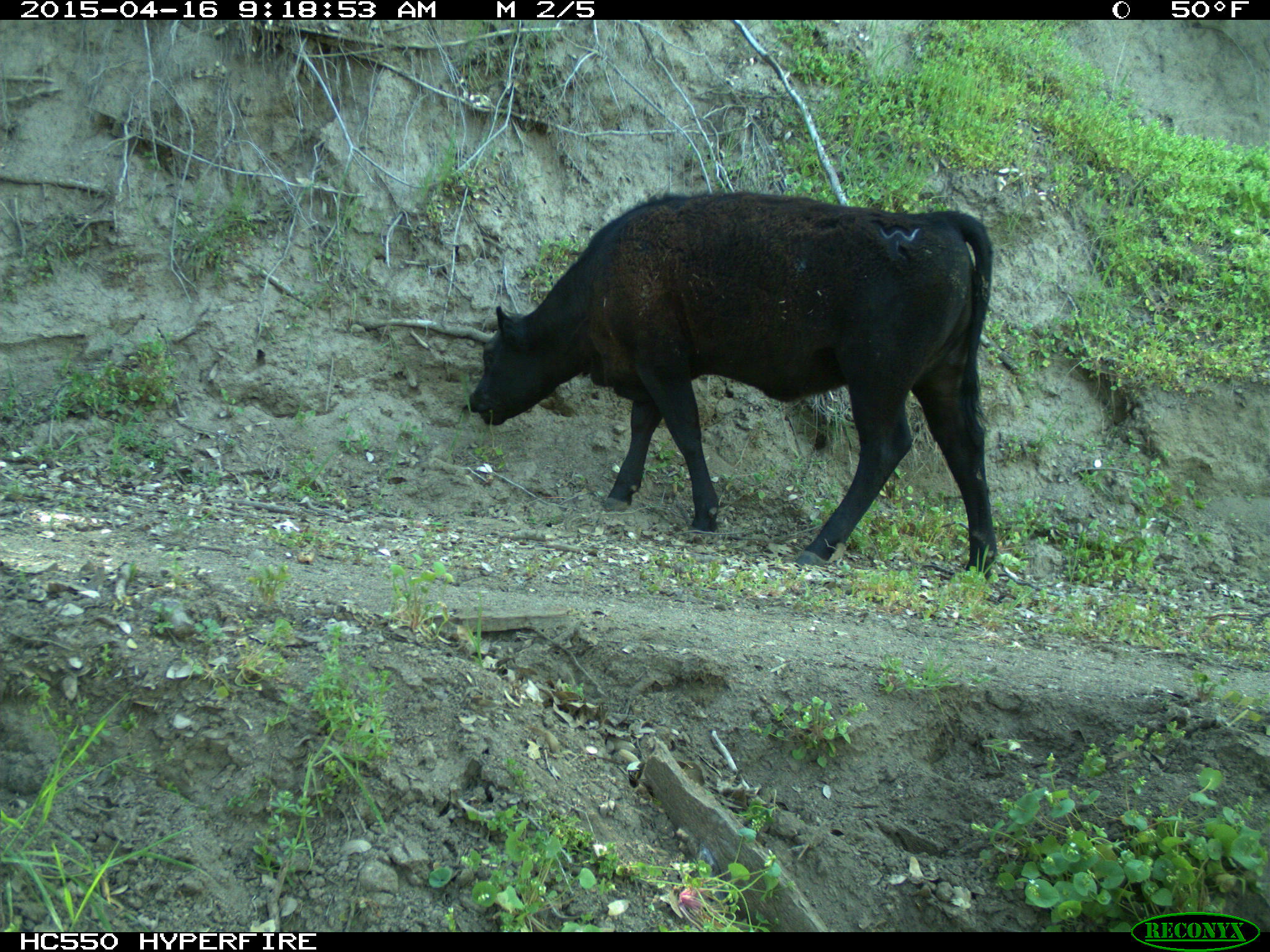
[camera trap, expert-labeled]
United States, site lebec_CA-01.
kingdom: Animalia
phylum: Chordata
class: Mammalia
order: Artiodactyla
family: Bovidae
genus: Bos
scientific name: Bos taurus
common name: domestic cow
Bos taurus (domestic cow).